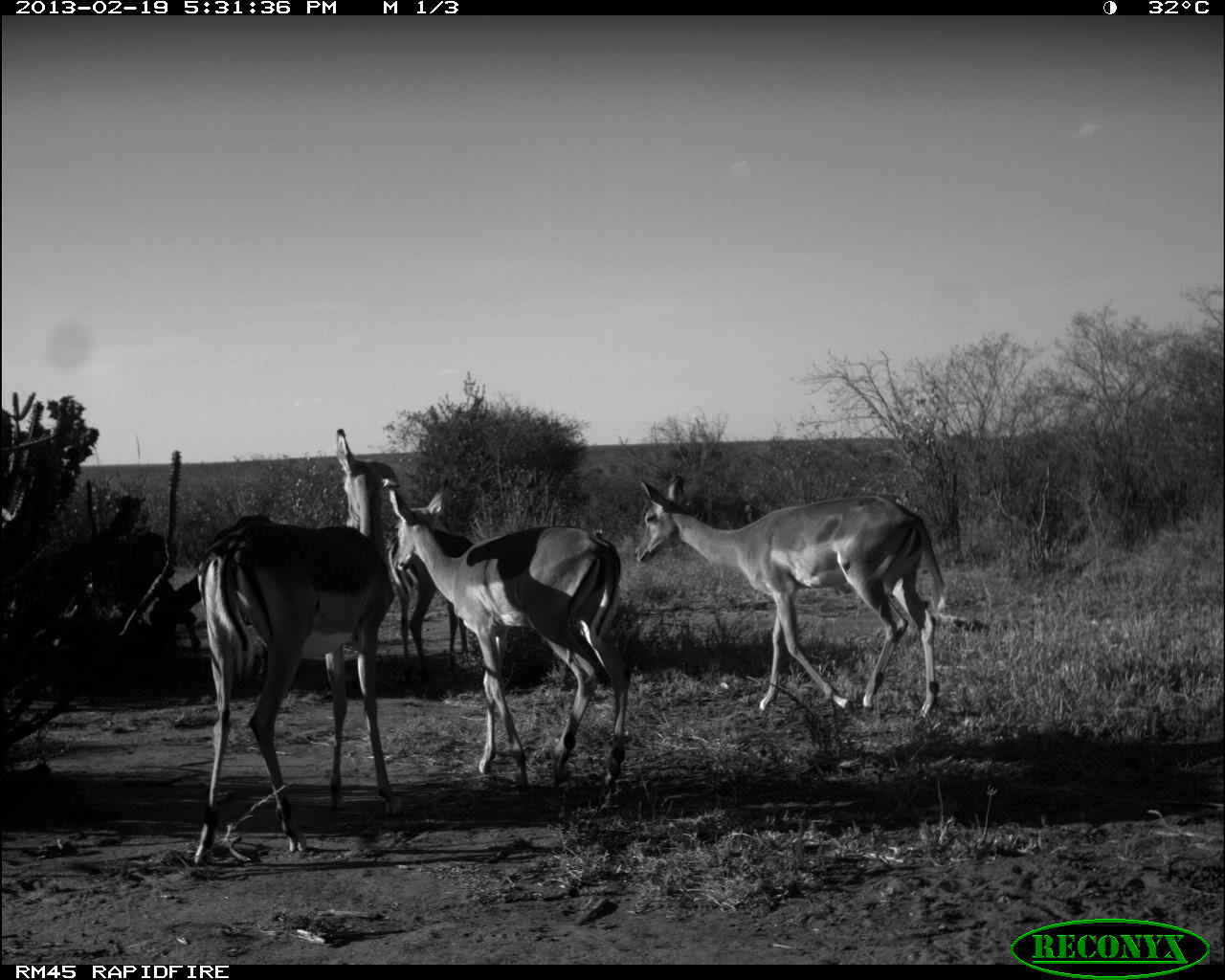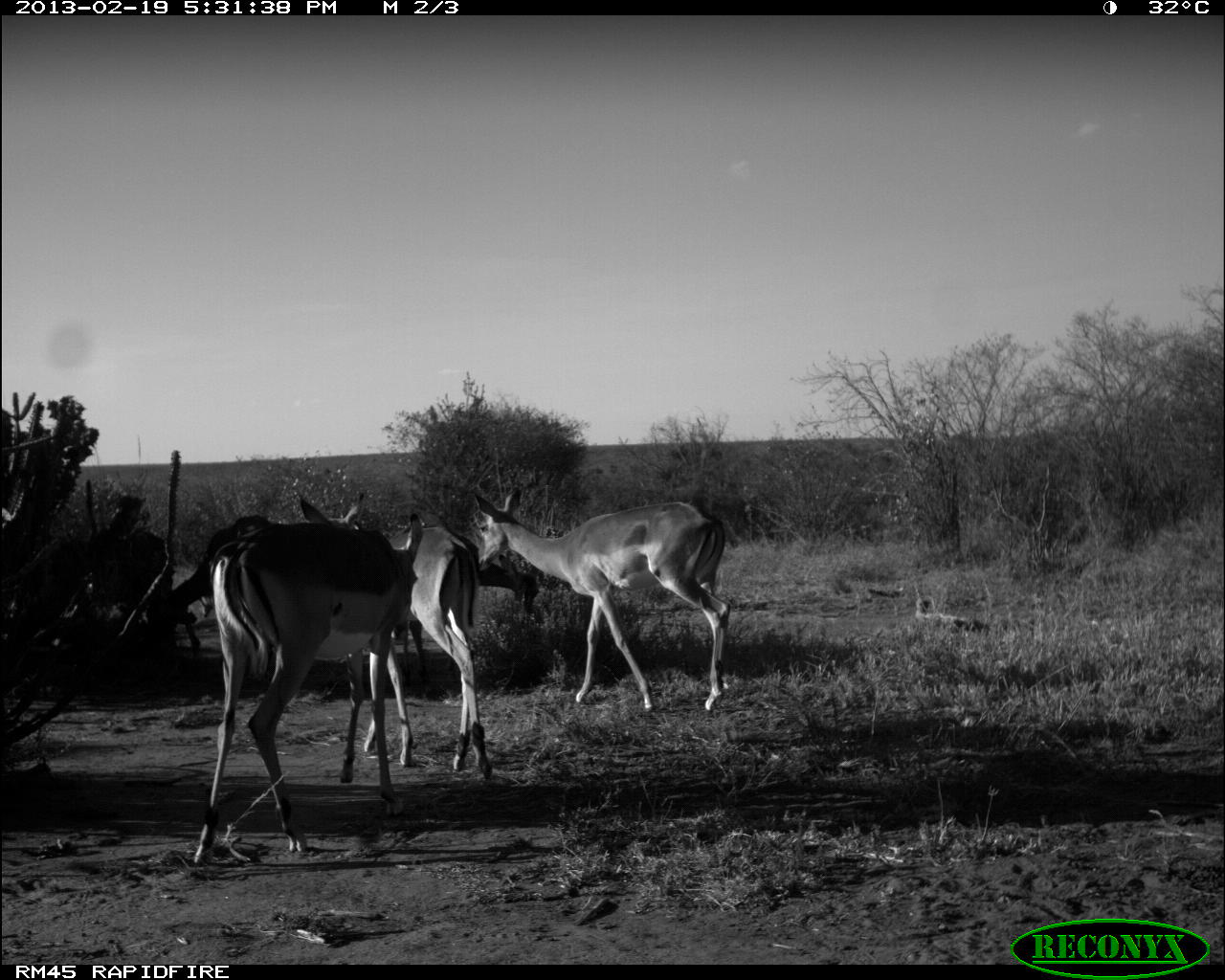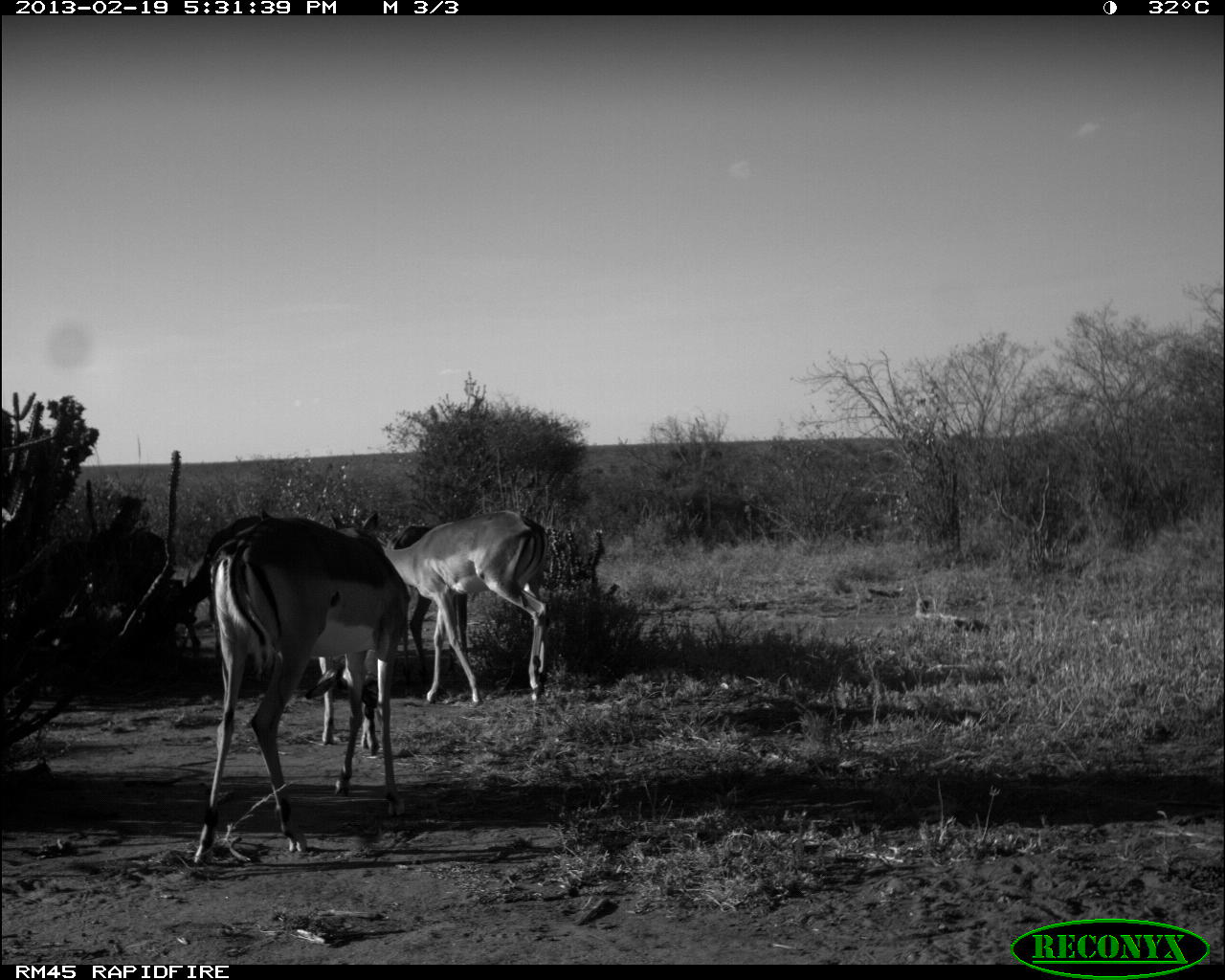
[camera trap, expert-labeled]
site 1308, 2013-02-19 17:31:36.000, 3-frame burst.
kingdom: Animalia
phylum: Chordata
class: Mammalia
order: Artiodactyla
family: Bovidae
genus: Aepyceros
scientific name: Aepyceros melampus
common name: impala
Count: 4.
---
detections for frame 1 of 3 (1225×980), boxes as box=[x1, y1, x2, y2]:
aepyceros melampus: box=[195, 426, 406, 866]; box=[636, 471, 946, 720]; box=[388, 484, 629, 785]; box=[391, 527, 471, 688]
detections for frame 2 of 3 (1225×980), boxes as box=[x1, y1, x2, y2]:
aepyceros melampus: box=[198, 511, 423, 847]; box=[478, 485, 730, 712]; box=[298, 491, 492, 776]; box=[394, 553, 538, 681]; box=[199, 593, 213, 617]